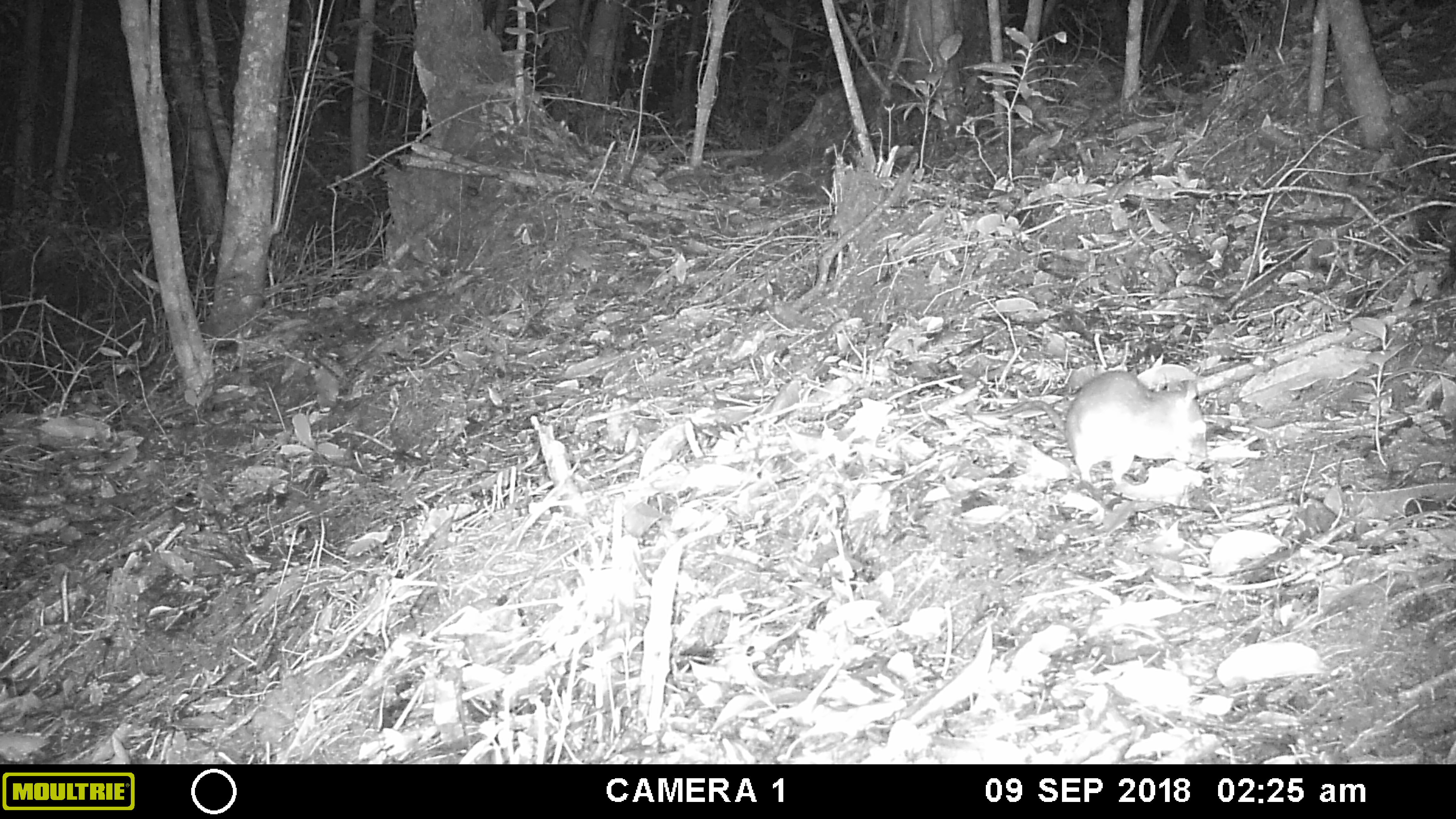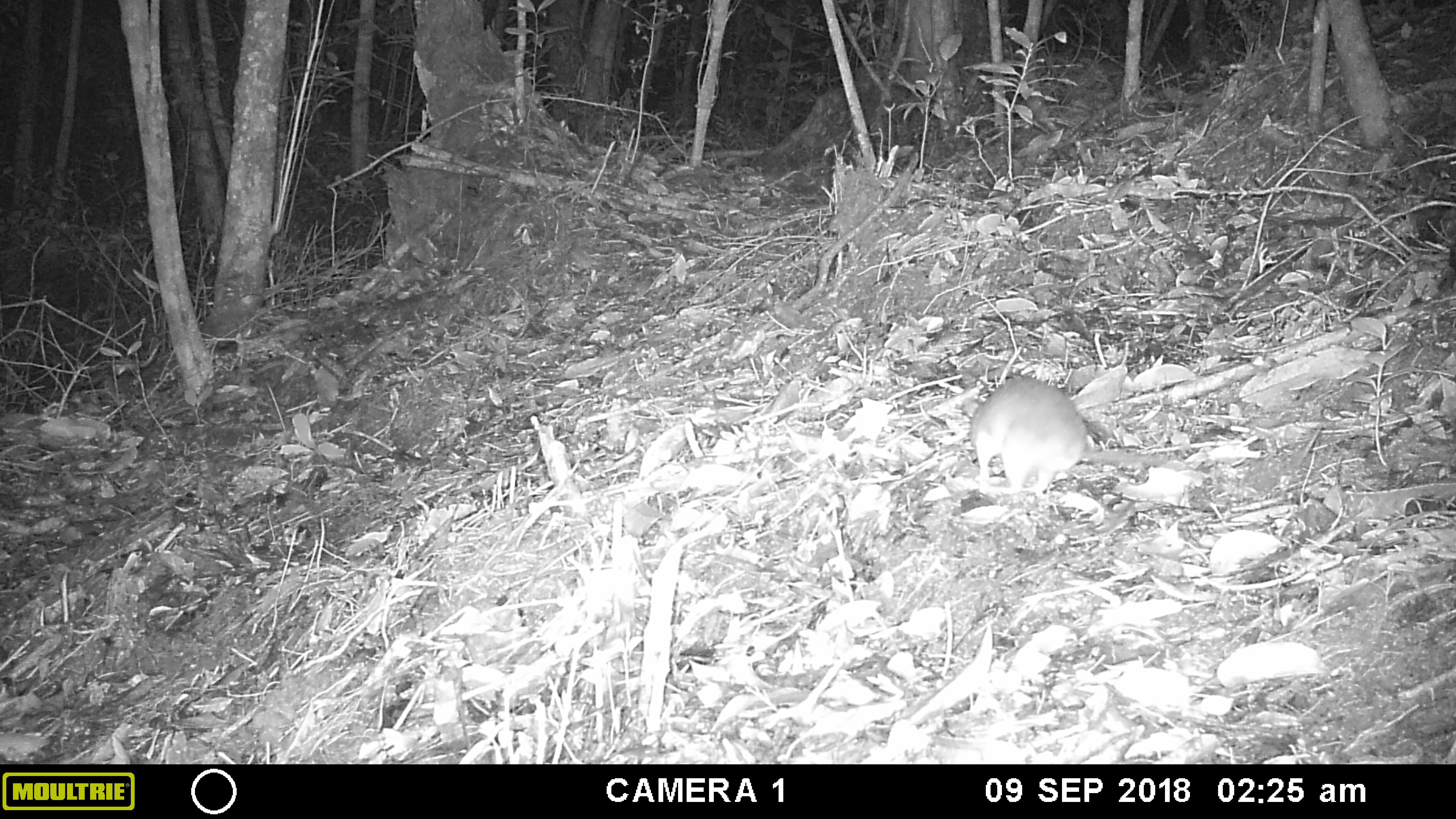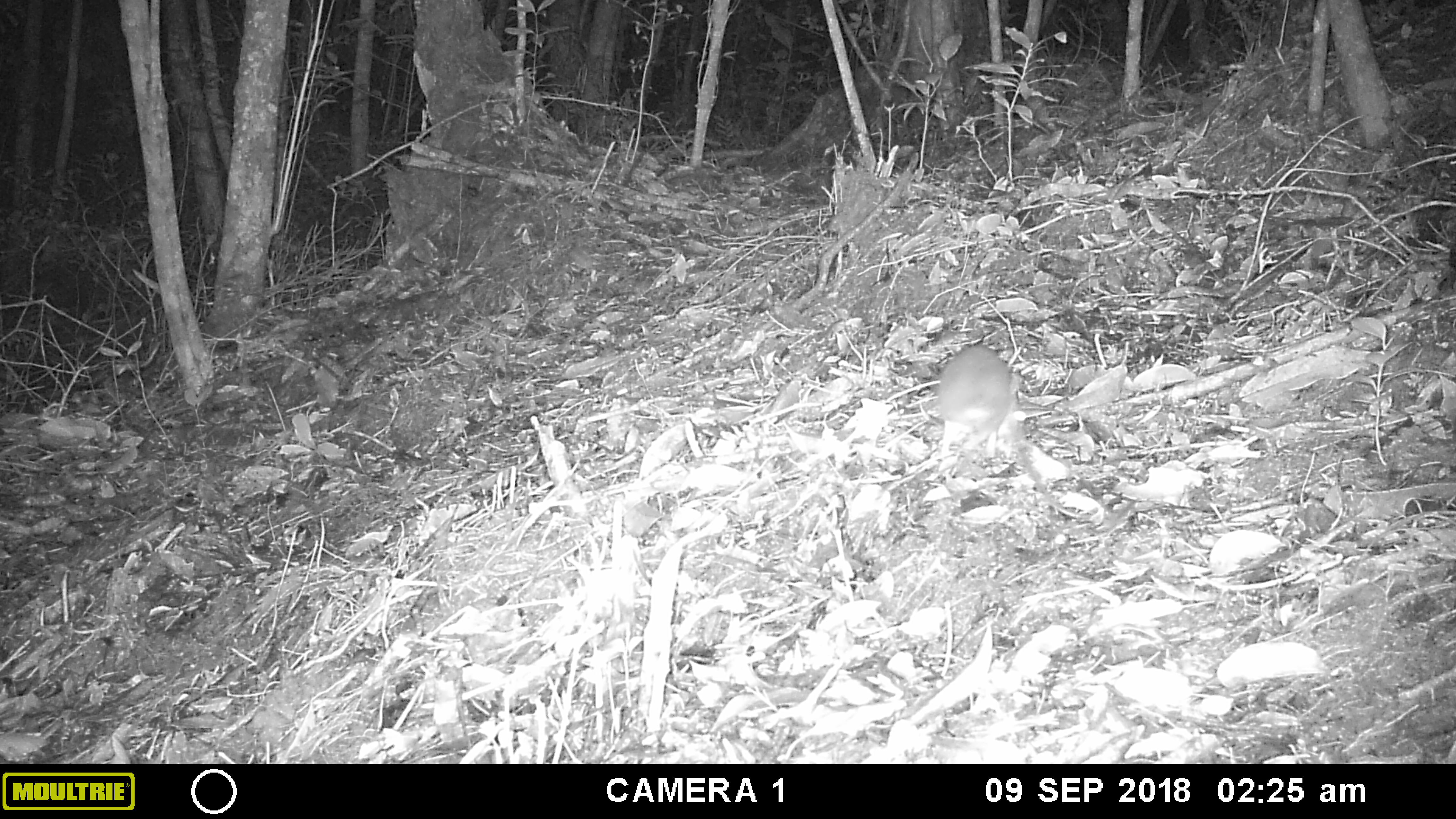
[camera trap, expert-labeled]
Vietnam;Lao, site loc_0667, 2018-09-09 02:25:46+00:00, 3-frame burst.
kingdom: Animalia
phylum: Chordata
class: Mammalia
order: Rodentia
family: Muridae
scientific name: Muridae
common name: old-world mice and rats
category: unidentified murid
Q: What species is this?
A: Unidentified murid (old-world mice and rats) (Muridae).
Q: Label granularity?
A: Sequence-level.